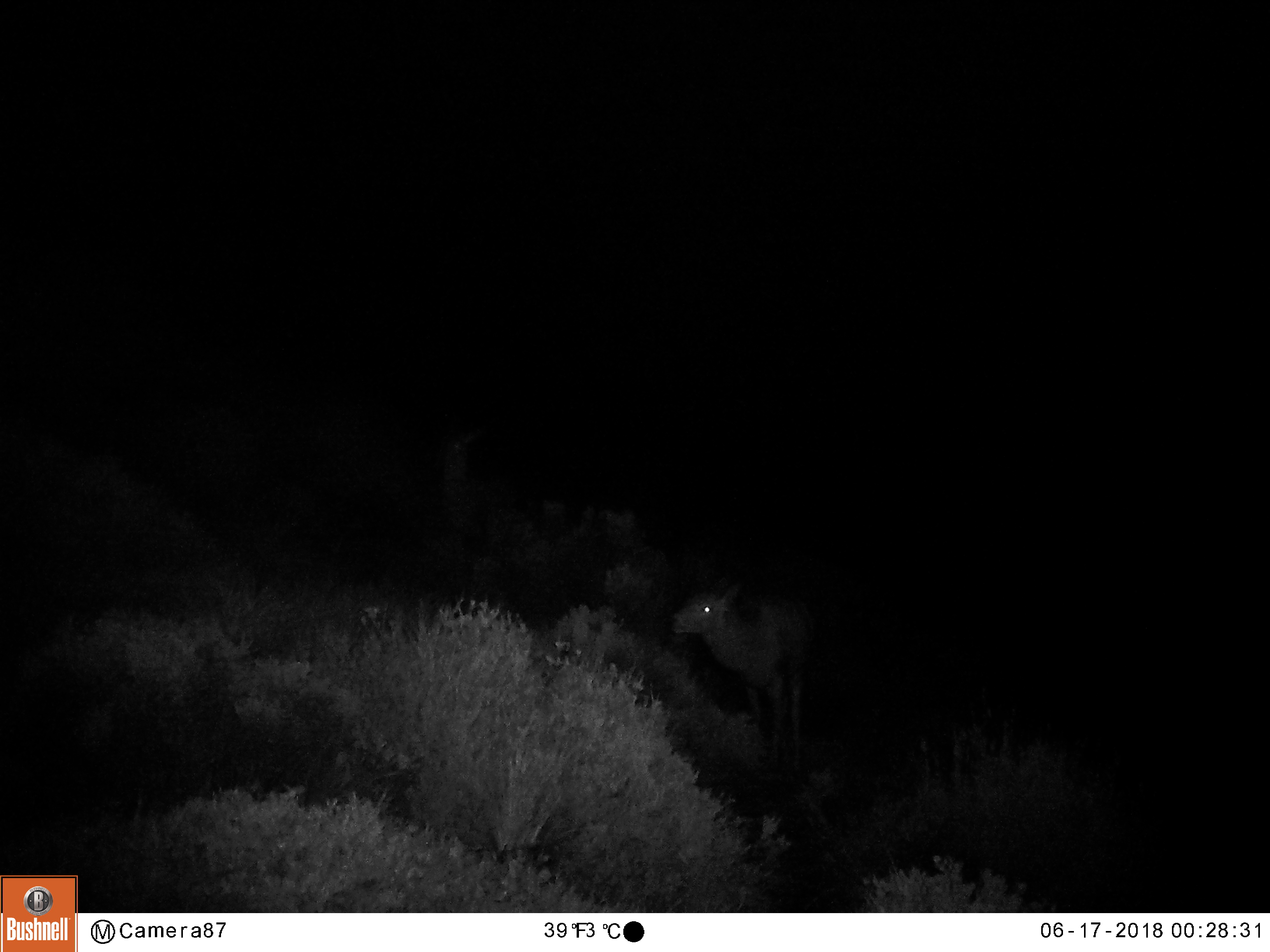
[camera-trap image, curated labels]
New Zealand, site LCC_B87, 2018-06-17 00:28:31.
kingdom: Animalia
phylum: Chordata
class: Mammalia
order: Artiodactyla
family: Cervidae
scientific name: Cervidae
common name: deer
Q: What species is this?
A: Deer (Cervidae).